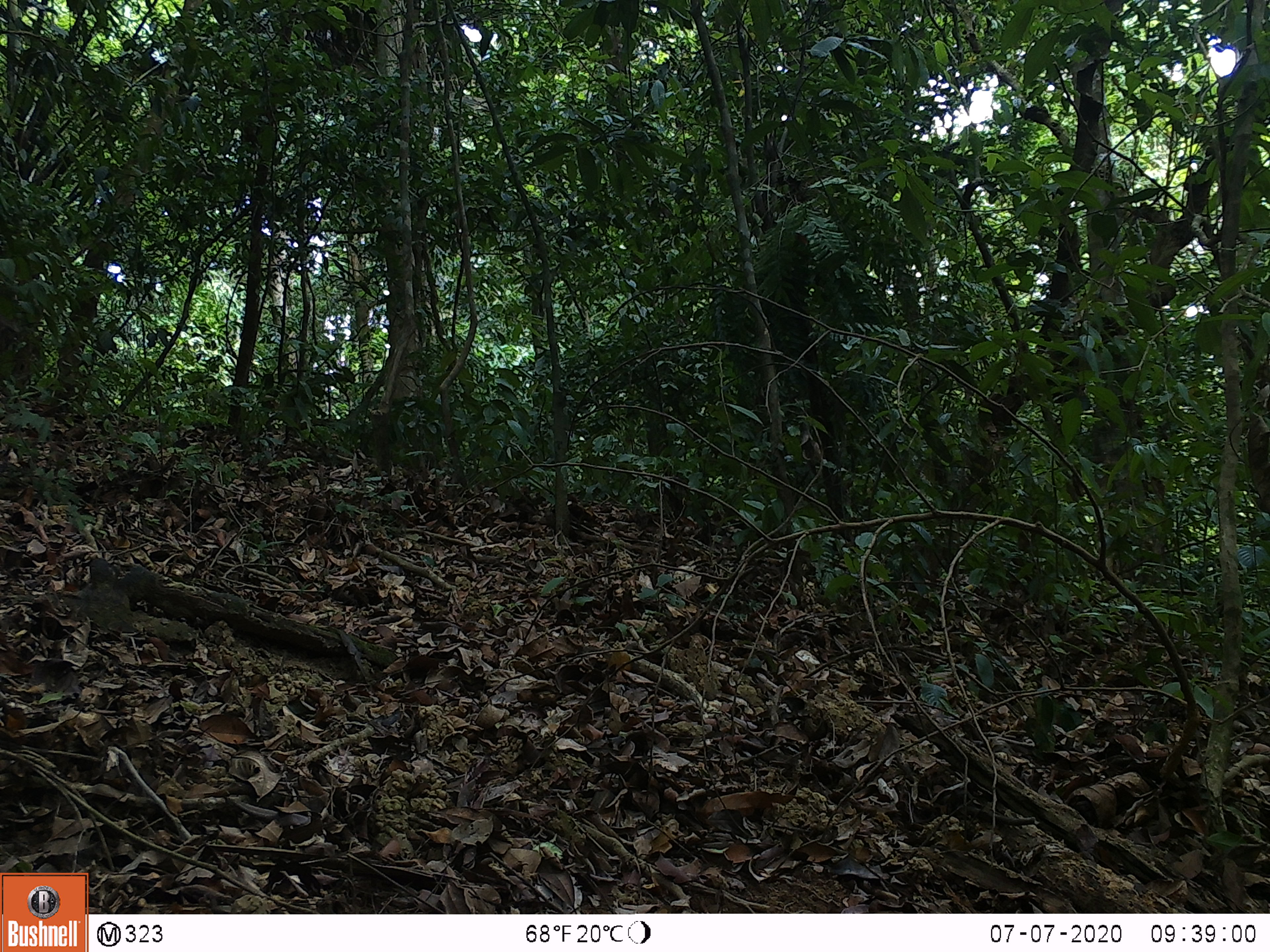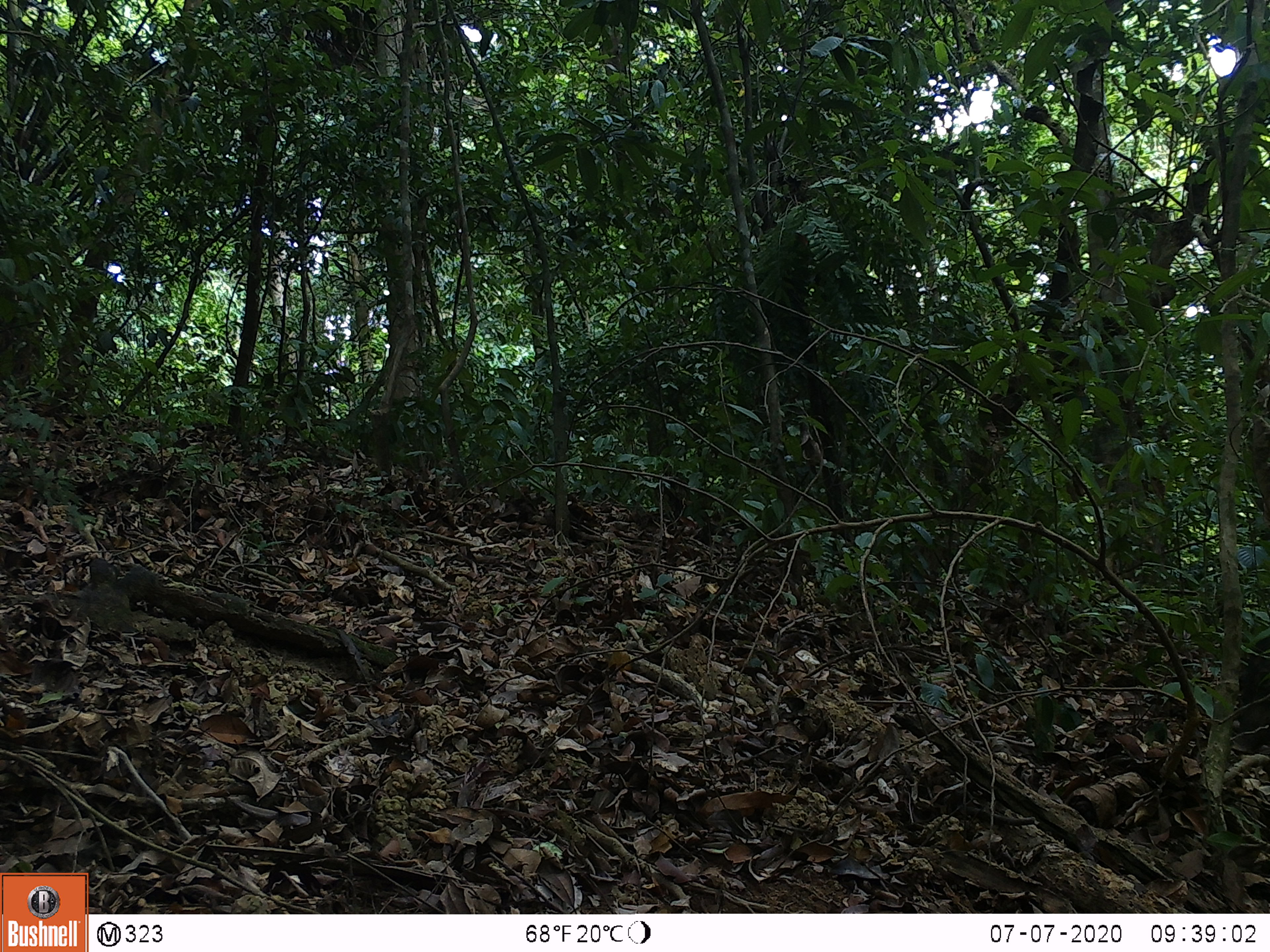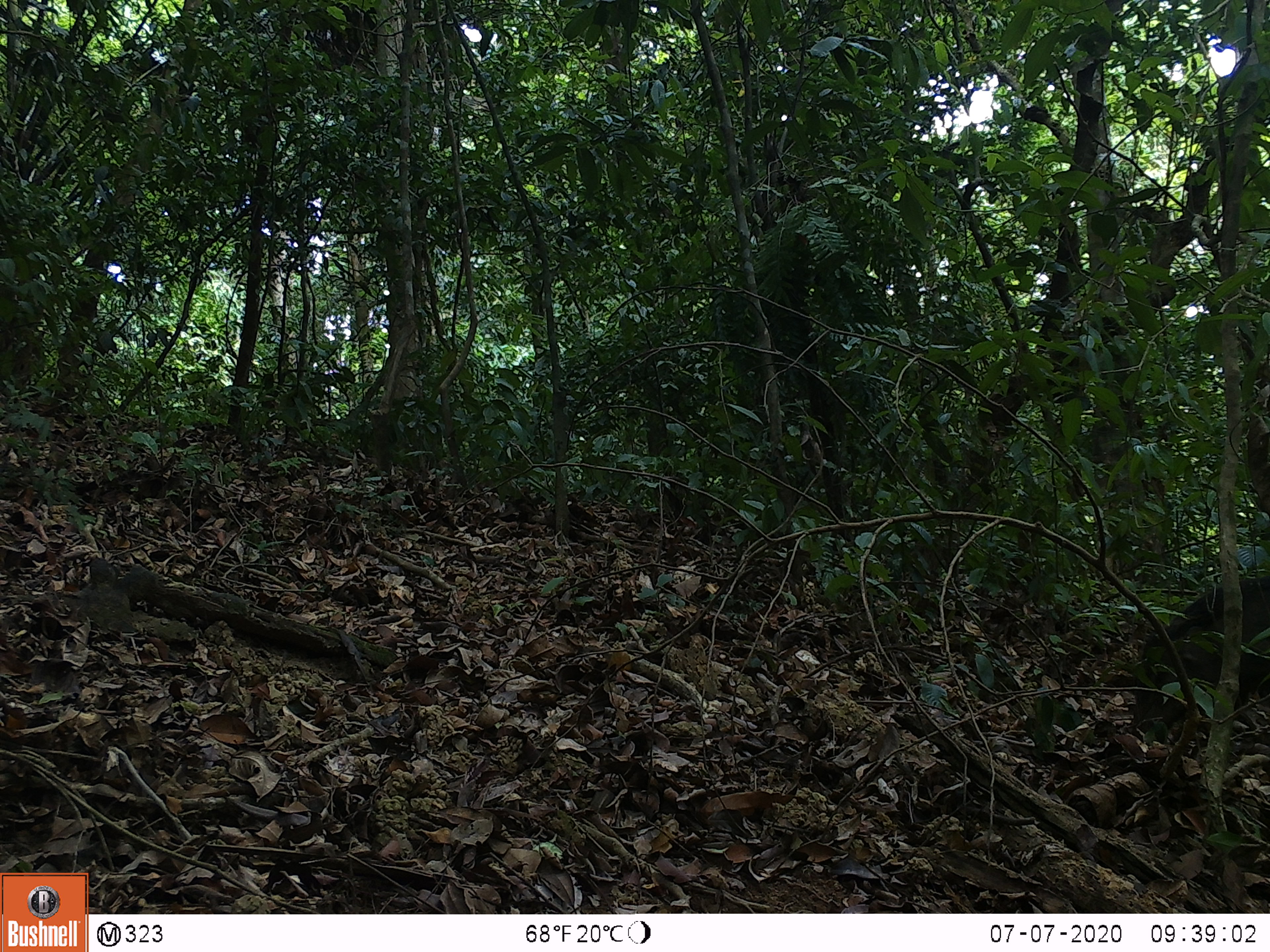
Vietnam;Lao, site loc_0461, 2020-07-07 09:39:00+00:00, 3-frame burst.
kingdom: Animalia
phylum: Chordata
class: Mammalia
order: Artiodactyla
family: Suidae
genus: Sus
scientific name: Sus scrofa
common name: eurasian wild pig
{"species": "eurasian wild pig (Sus scrofa)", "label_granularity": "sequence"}